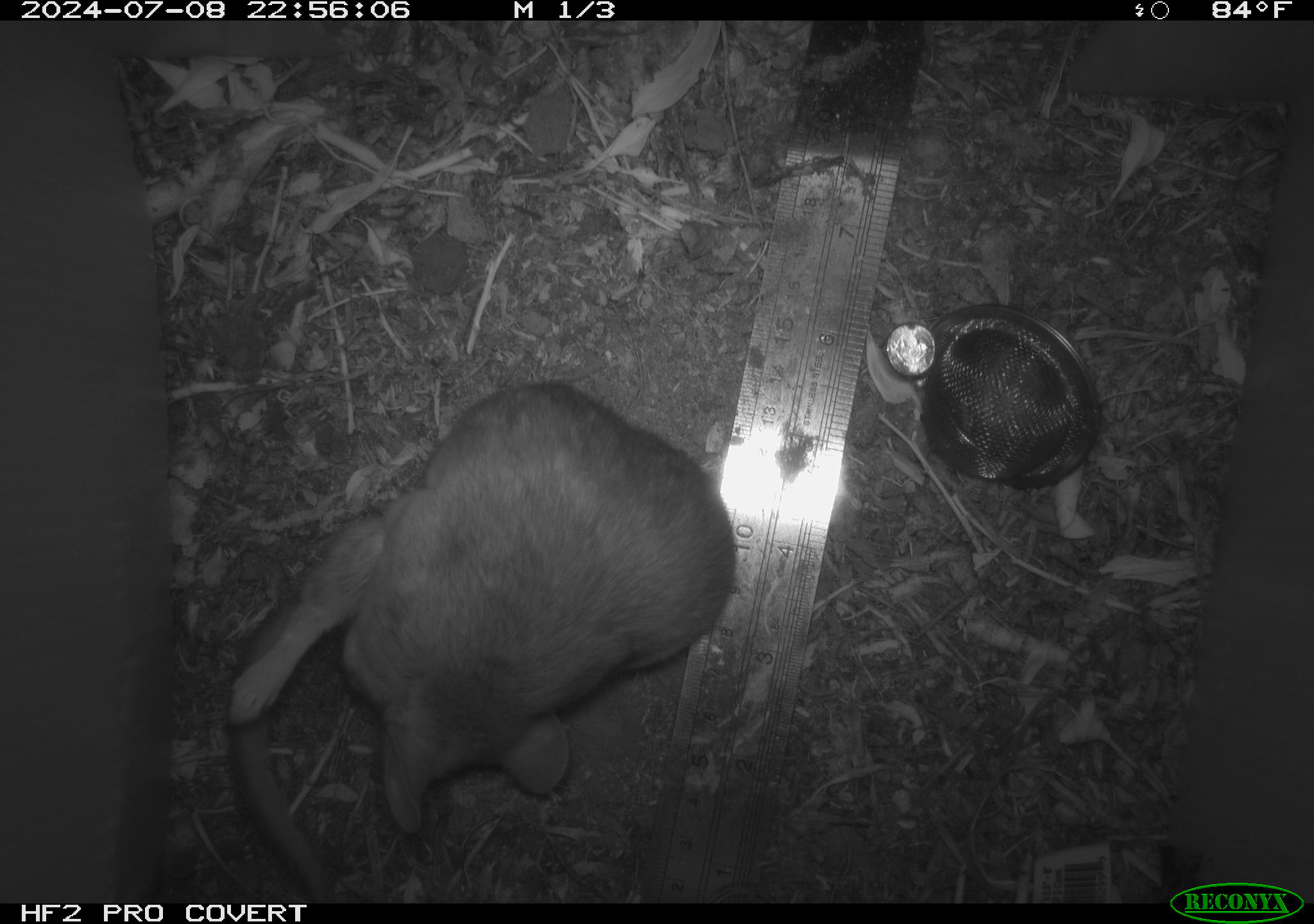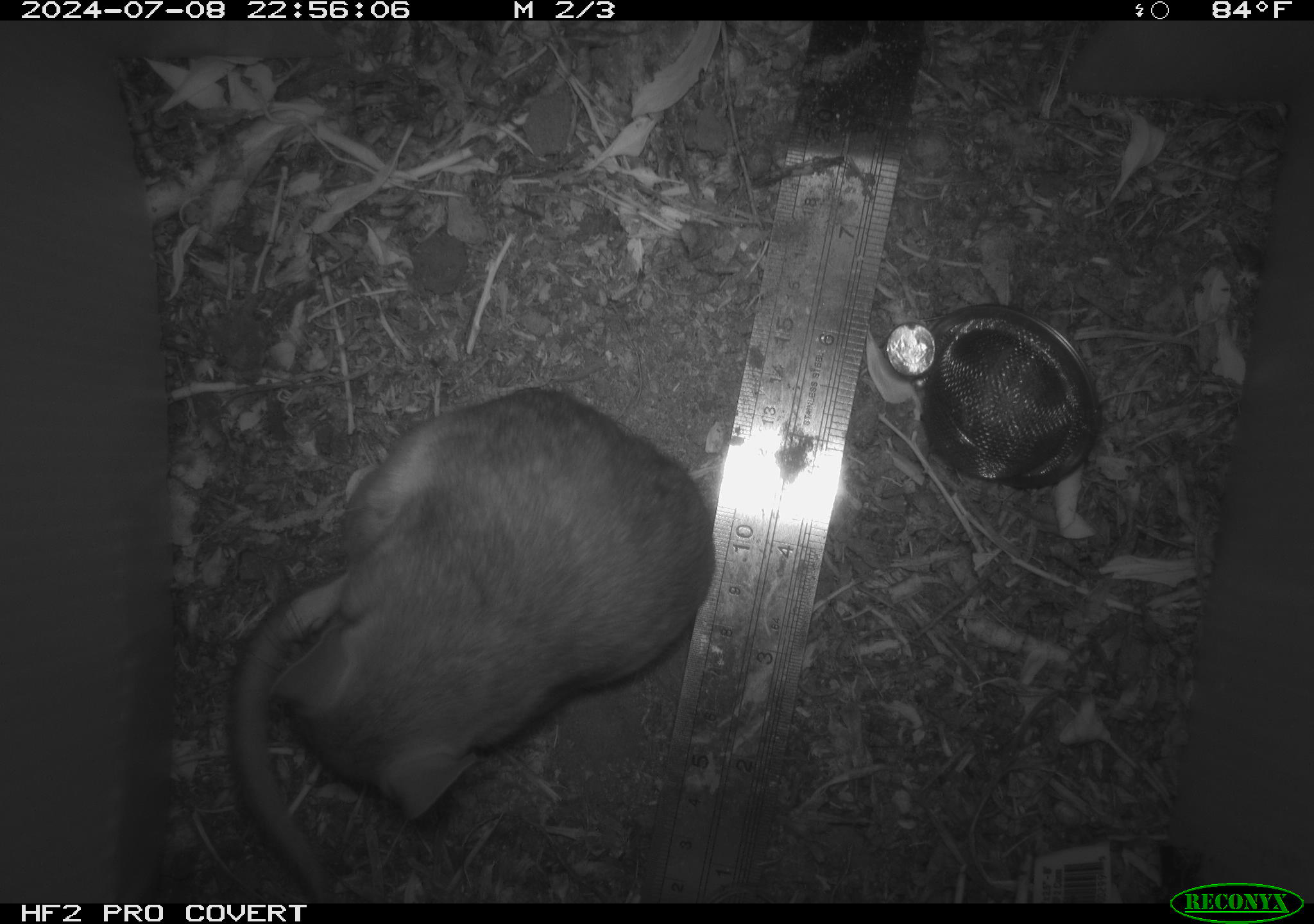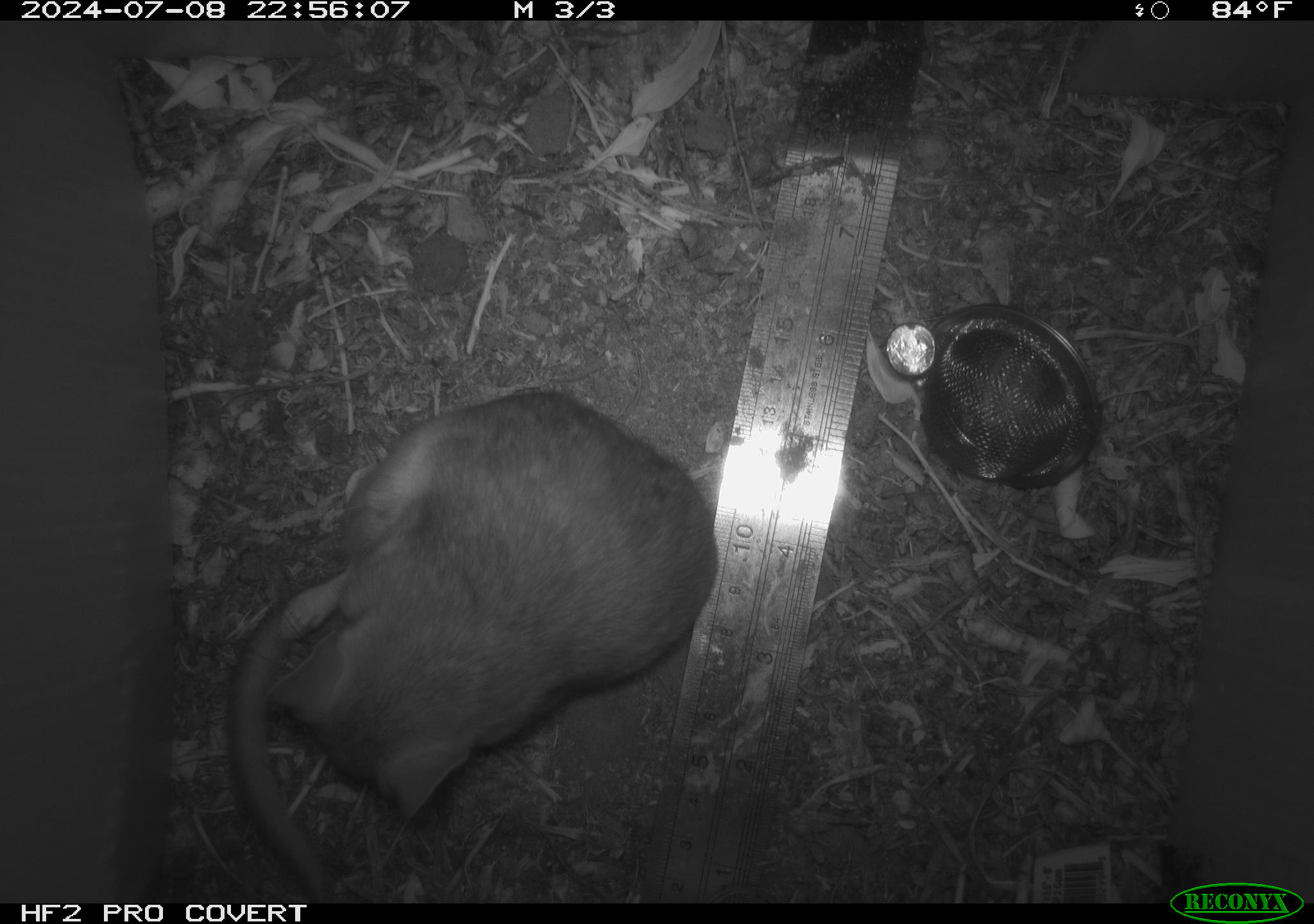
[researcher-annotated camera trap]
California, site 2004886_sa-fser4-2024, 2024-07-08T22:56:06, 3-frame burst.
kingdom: Animalia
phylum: Chordata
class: Mammalia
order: Rodentia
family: Sciuridae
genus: Neotamias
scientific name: Neotamias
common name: western chipmunks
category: neotamias species